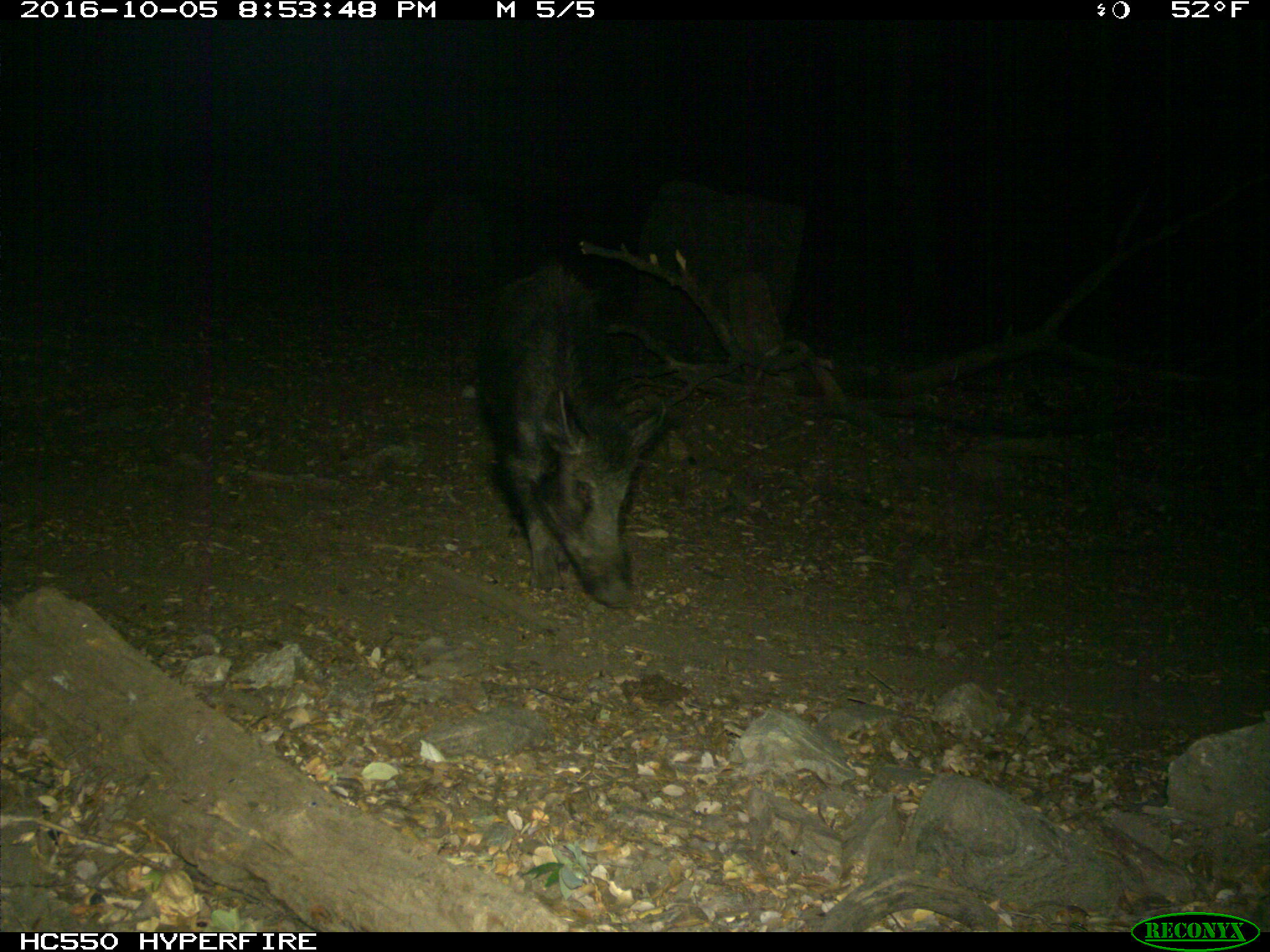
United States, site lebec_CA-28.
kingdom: Animalia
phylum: Chordata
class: Mammalia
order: Artiodactyla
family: Suidae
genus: Sus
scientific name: Sus scrofa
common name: wild boar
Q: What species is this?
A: Sus scrofa (wild boar).